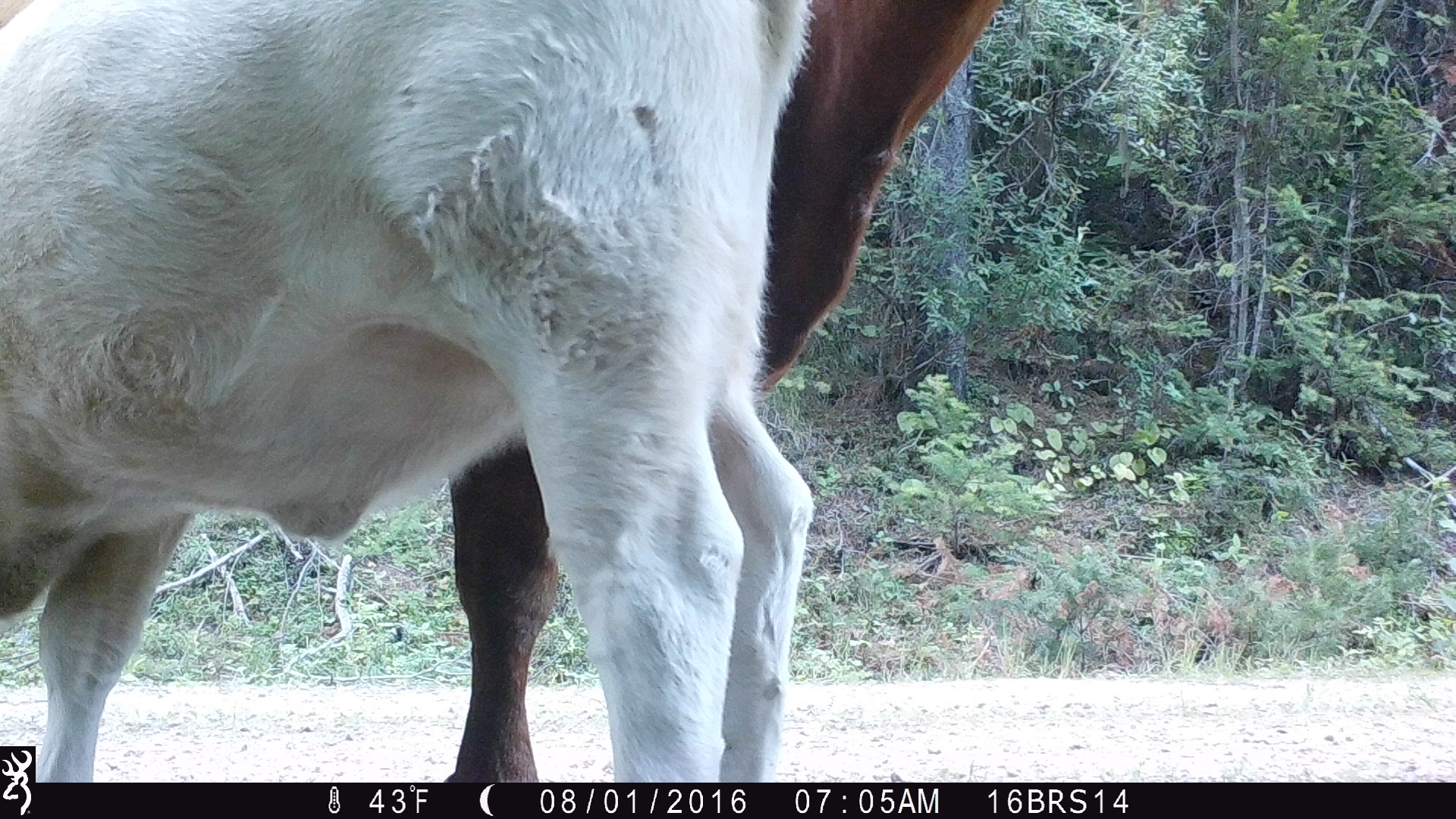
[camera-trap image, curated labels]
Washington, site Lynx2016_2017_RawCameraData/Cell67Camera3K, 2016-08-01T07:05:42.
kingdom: Animalia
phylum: Chordata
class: Mammalia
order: Artiodactyla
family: Bovidae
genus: Bos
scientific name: Bos taurus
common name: domestic cattle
Domestic cattle (Bos taurus). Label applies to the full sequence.